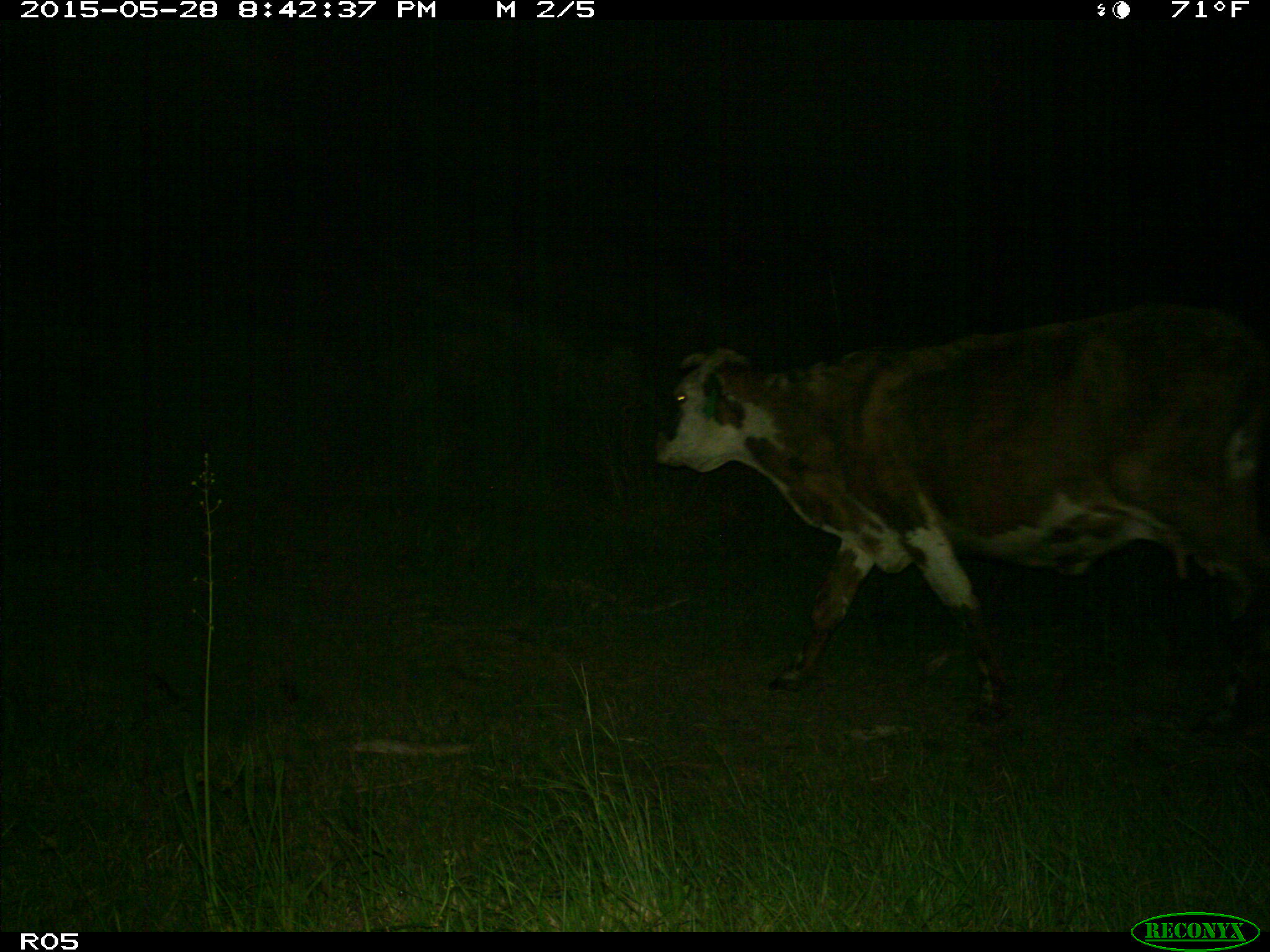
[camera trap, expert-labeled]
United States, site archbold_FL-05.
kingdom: Animalia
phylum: Chordata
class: Mammalia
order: Artiodactyla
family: Bovidae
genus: Bos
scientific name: Bos taurus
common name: domestic cow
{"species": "Bos taurus (domestic cow)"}